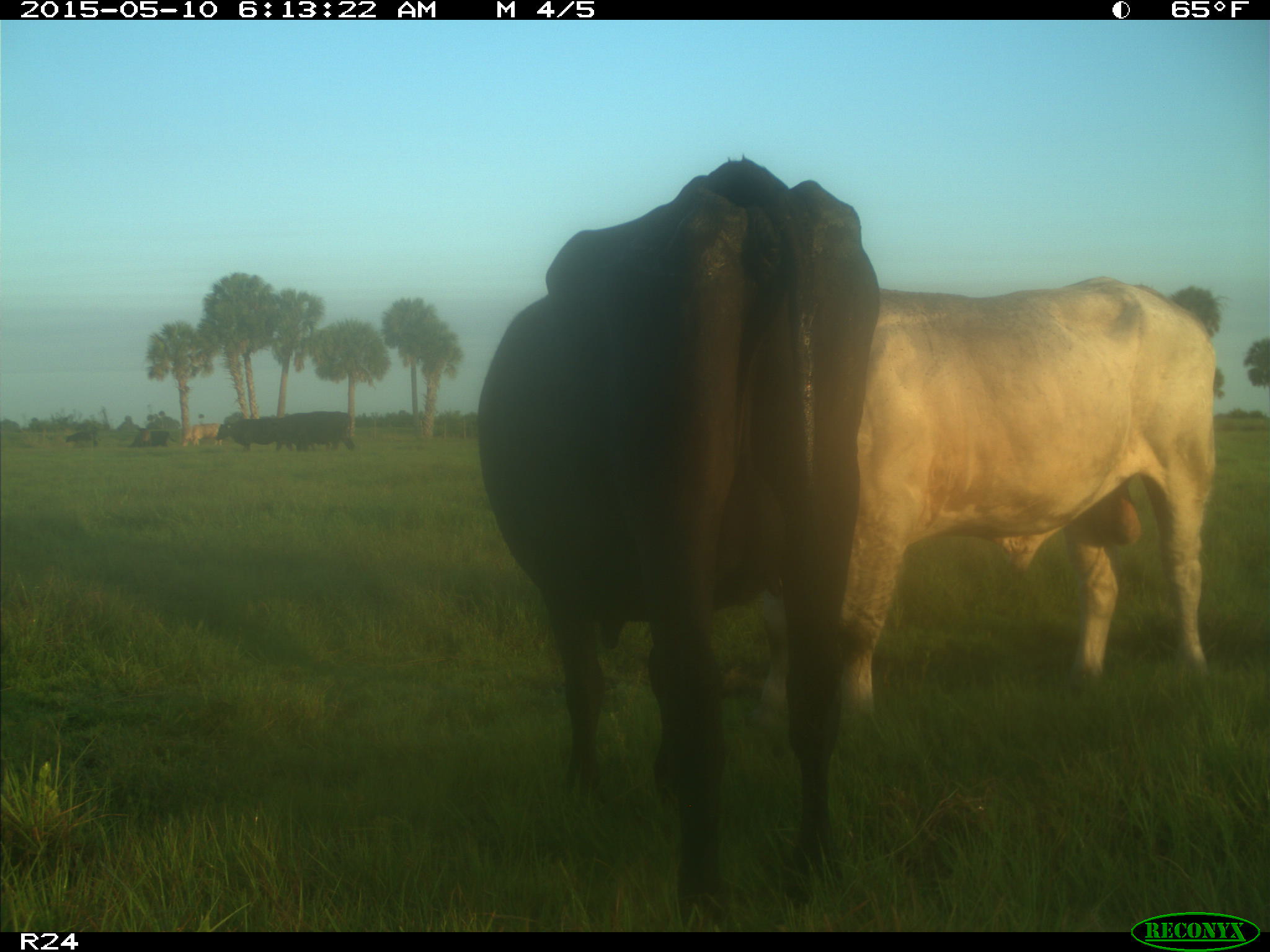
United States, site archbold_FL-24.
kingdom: Animalia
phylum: Chordata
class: Mammalia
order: Artiodactyla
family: Bovidae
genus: Bos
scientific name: Bos taurus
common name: domestic cow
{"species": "Bos taurus (domestic cow)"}